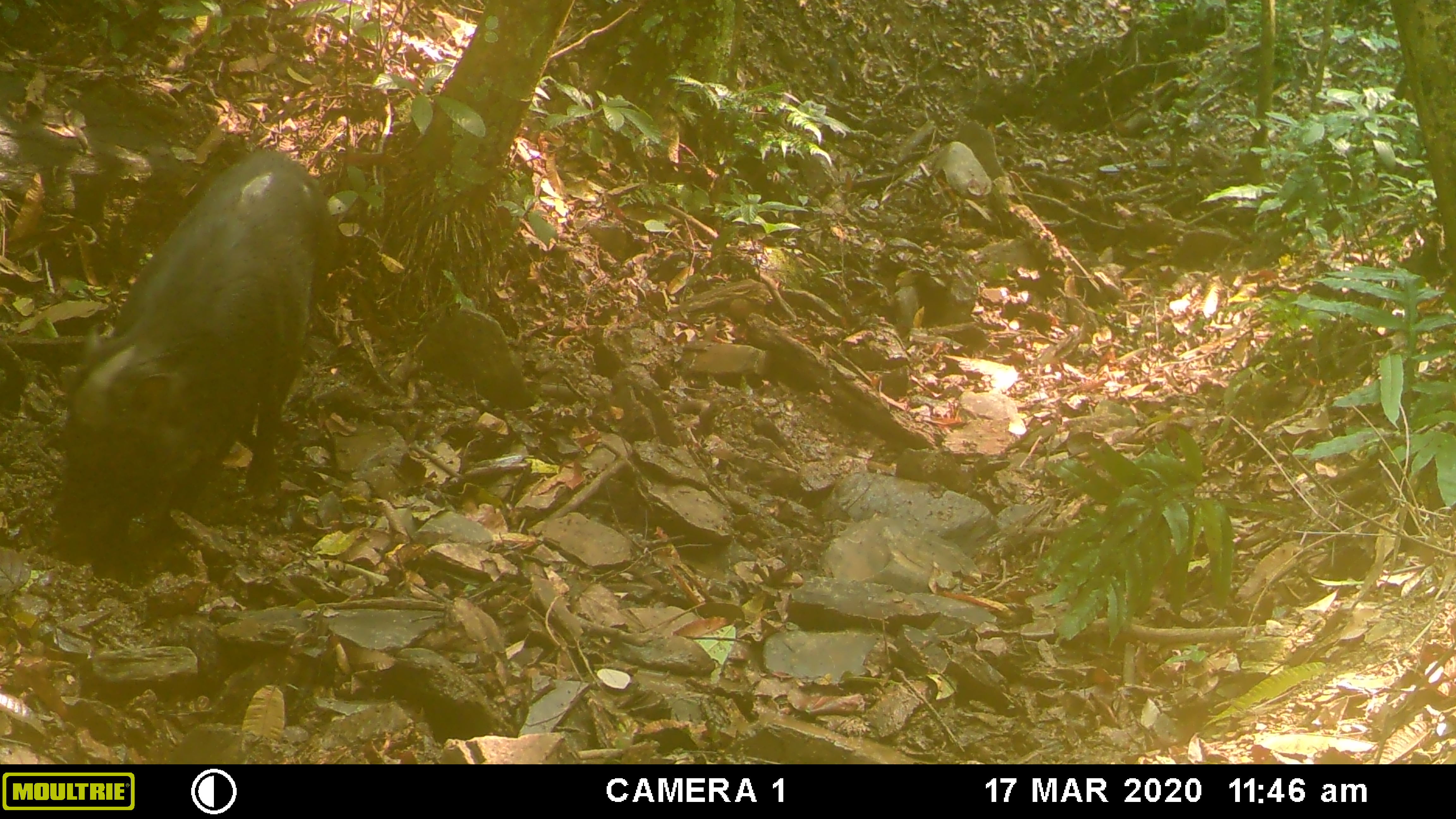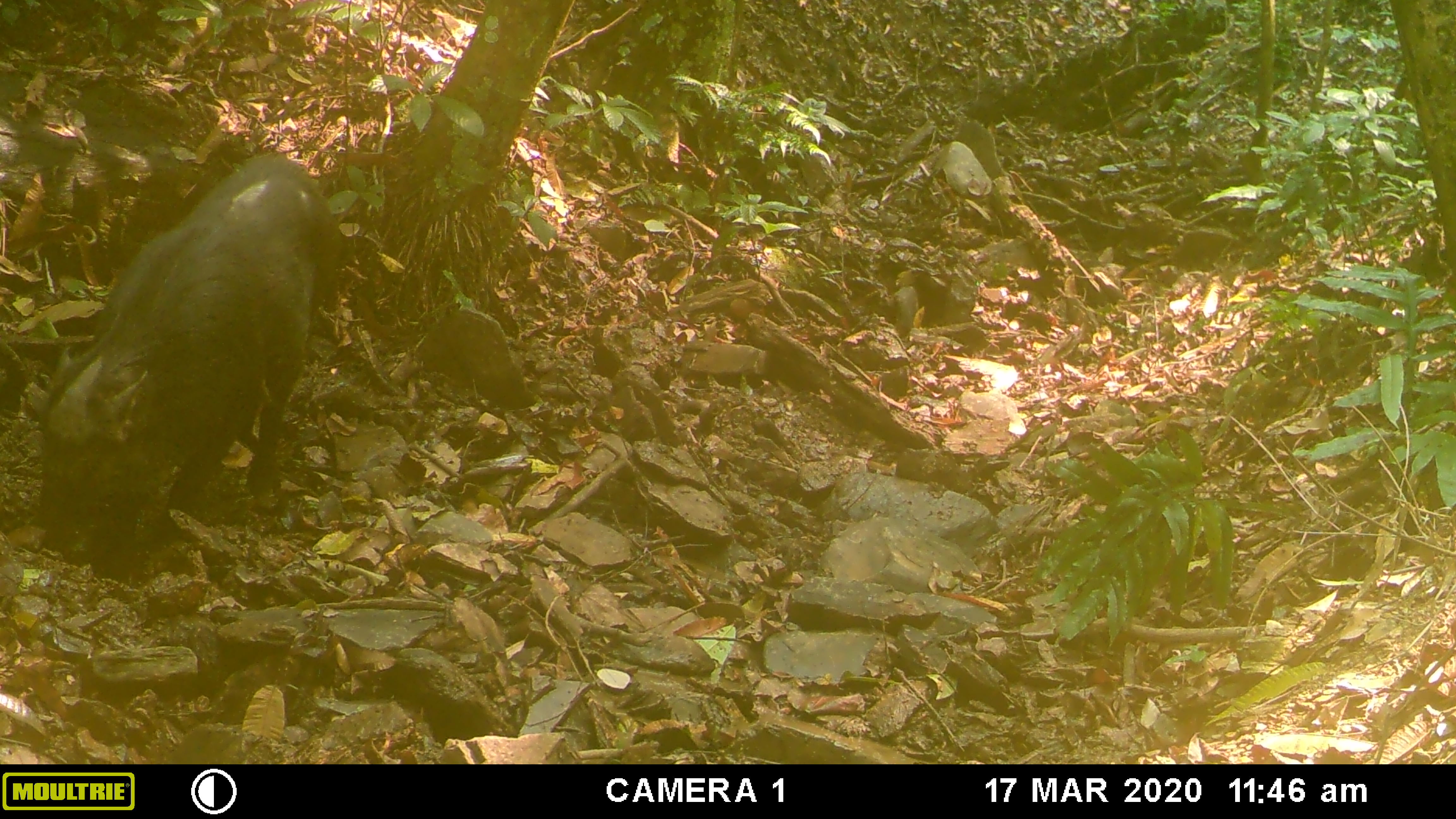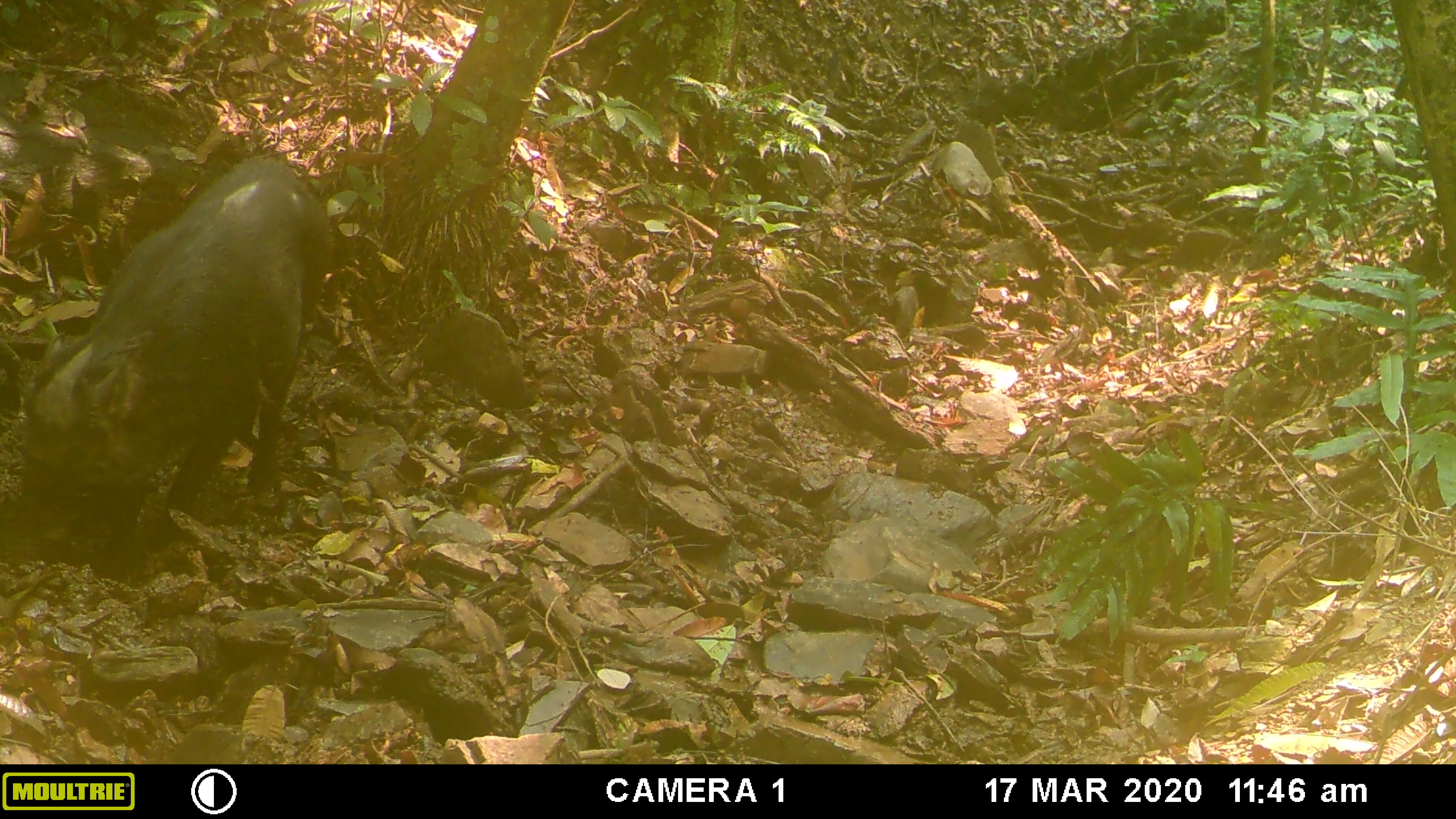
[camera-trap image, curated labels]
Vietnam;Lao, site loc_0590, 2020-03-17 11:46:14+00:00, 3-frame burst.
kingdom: Animalia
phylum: Chordata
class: Mammalia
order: Artiodactyla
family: Suidae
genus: Sus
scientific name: Sus scrofa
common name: eurasian wild pig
Eurasian wild pig (Sus scrofa). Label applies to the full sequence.